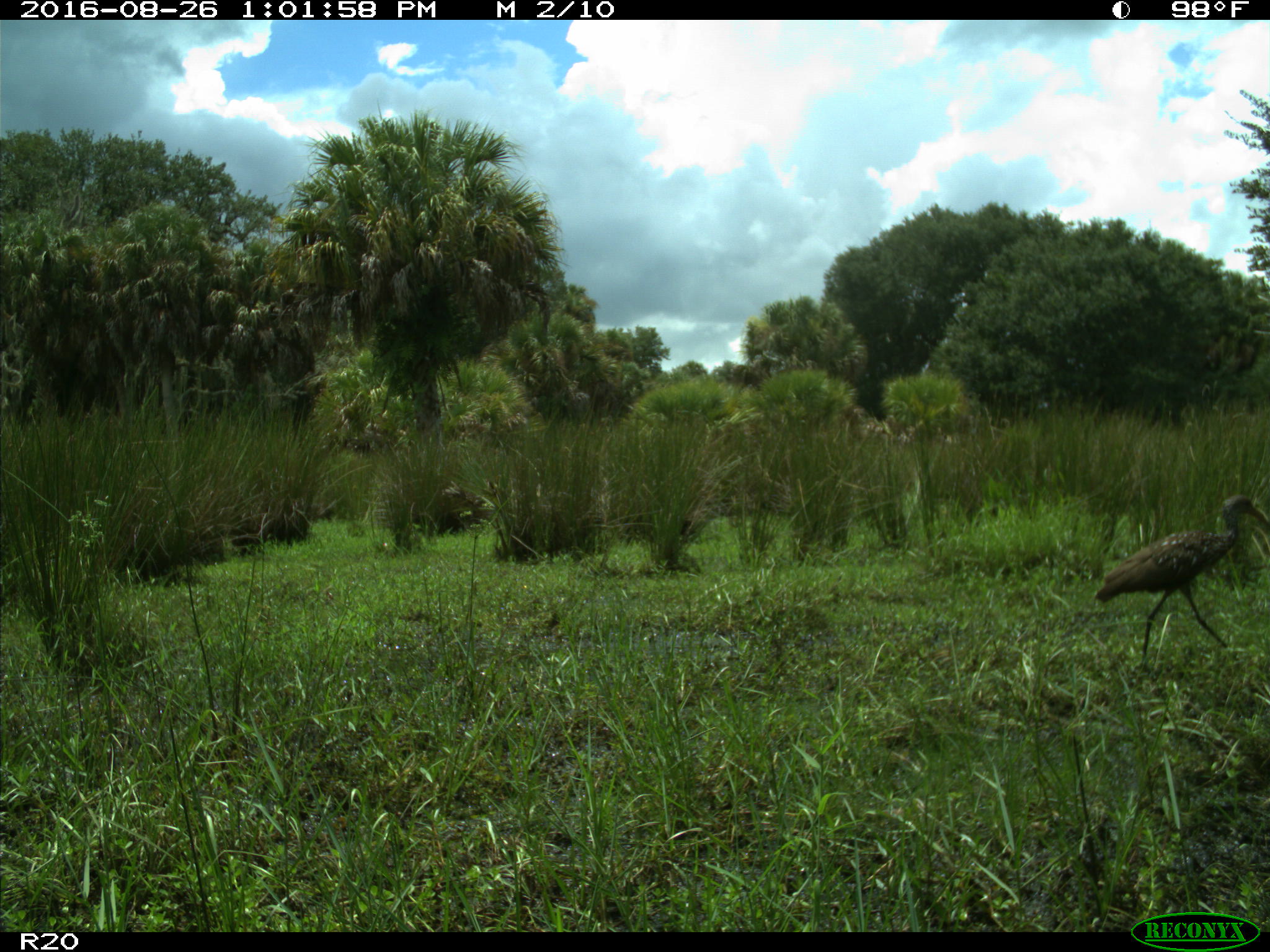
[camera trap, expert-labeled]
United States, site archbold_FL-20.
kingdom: Animalia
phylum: Chordata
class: Aves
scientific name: Aves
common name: birds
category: unidentified bird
Unidentified bird (birds) (Aves).